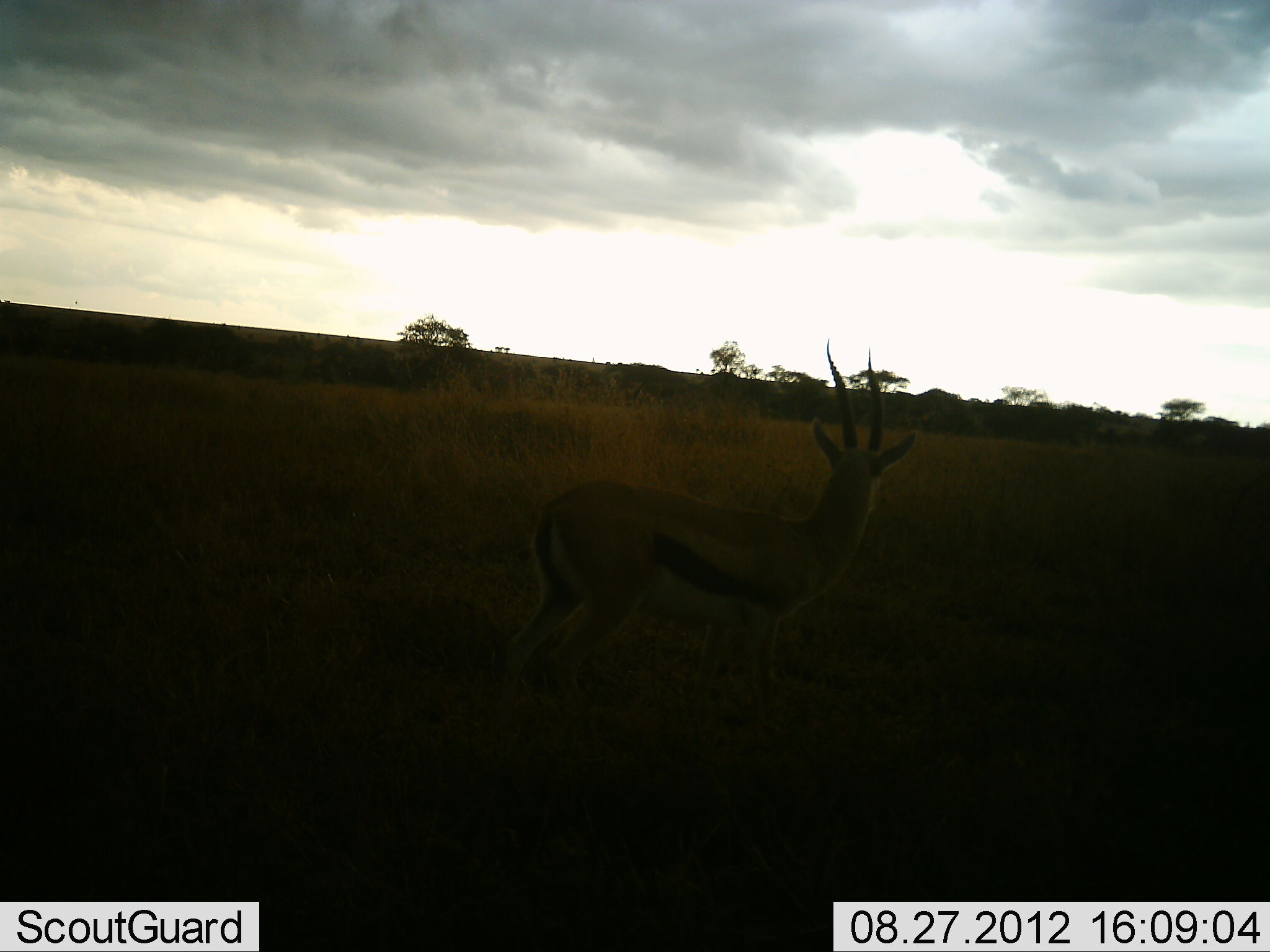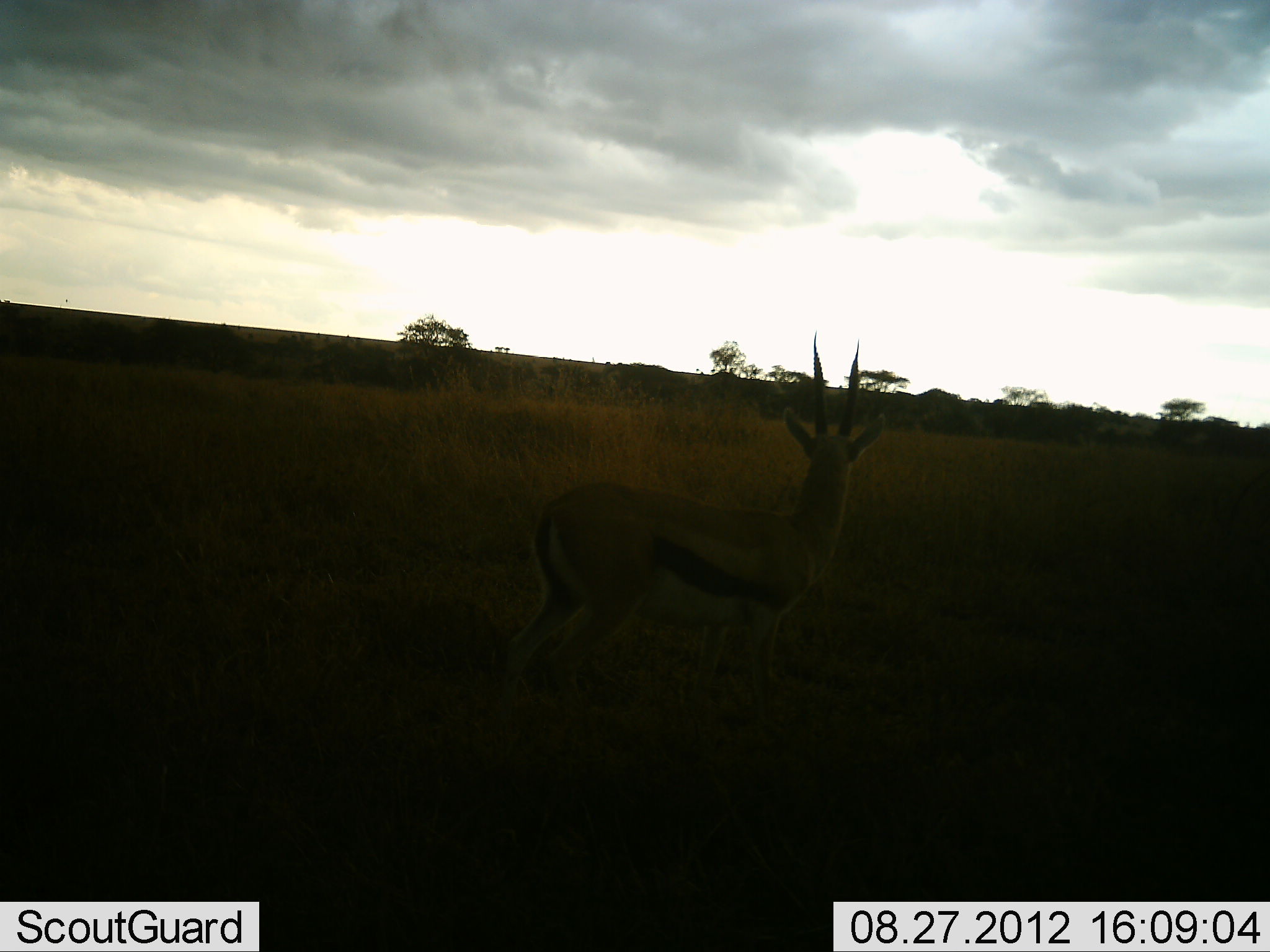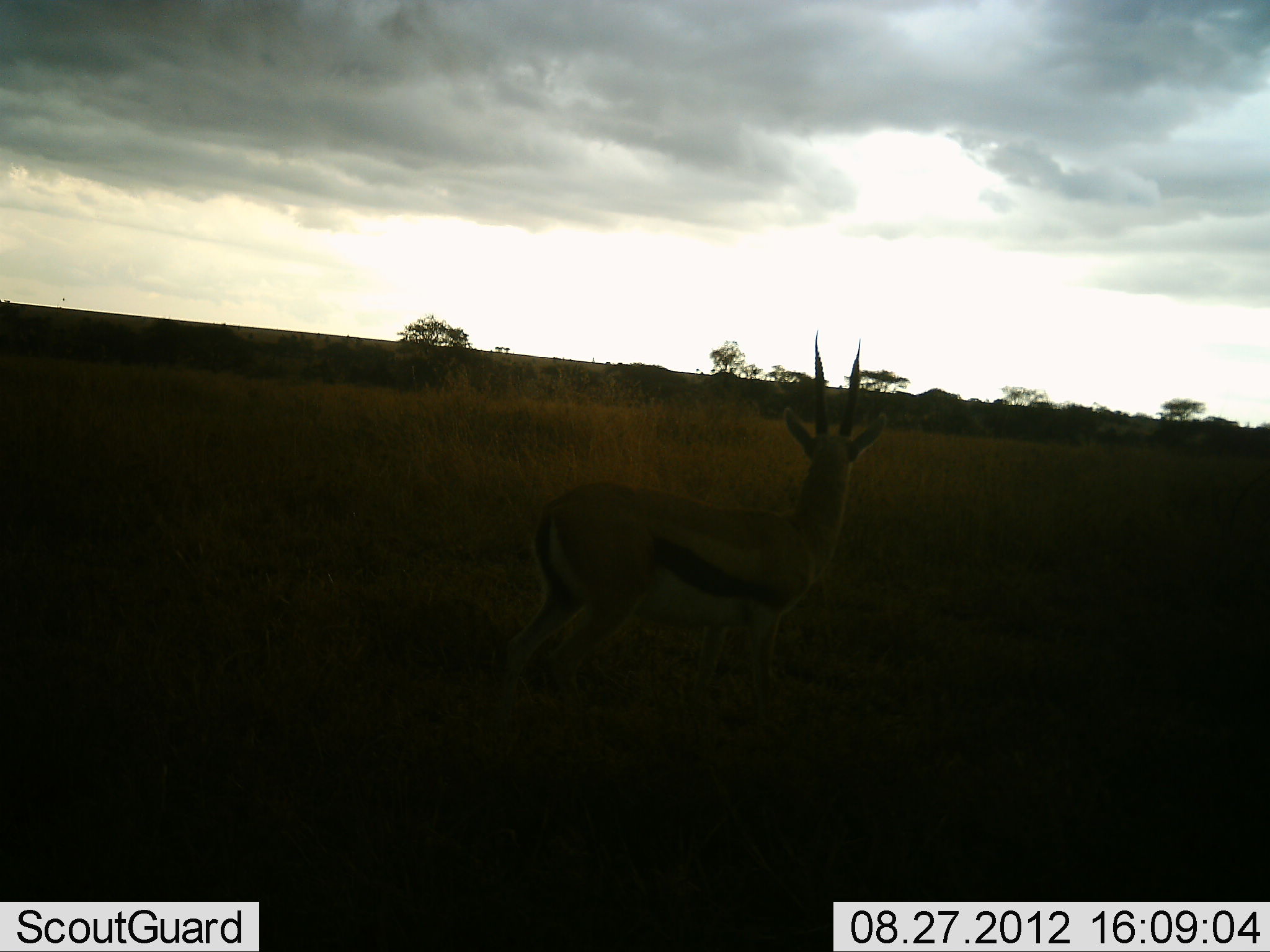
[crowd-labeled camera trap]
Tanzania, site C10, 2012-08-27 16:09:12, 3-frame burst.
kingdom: Animalia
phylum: Chordata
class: Mammalia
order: Artiodactyla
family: Bovidae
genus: Eudorcas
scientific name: Eudorcas thomsonii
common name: thomson's gazelle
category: gazellethomsons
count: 1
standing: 100%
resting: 0%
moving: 0%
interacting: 0%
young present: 0%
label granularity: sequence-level